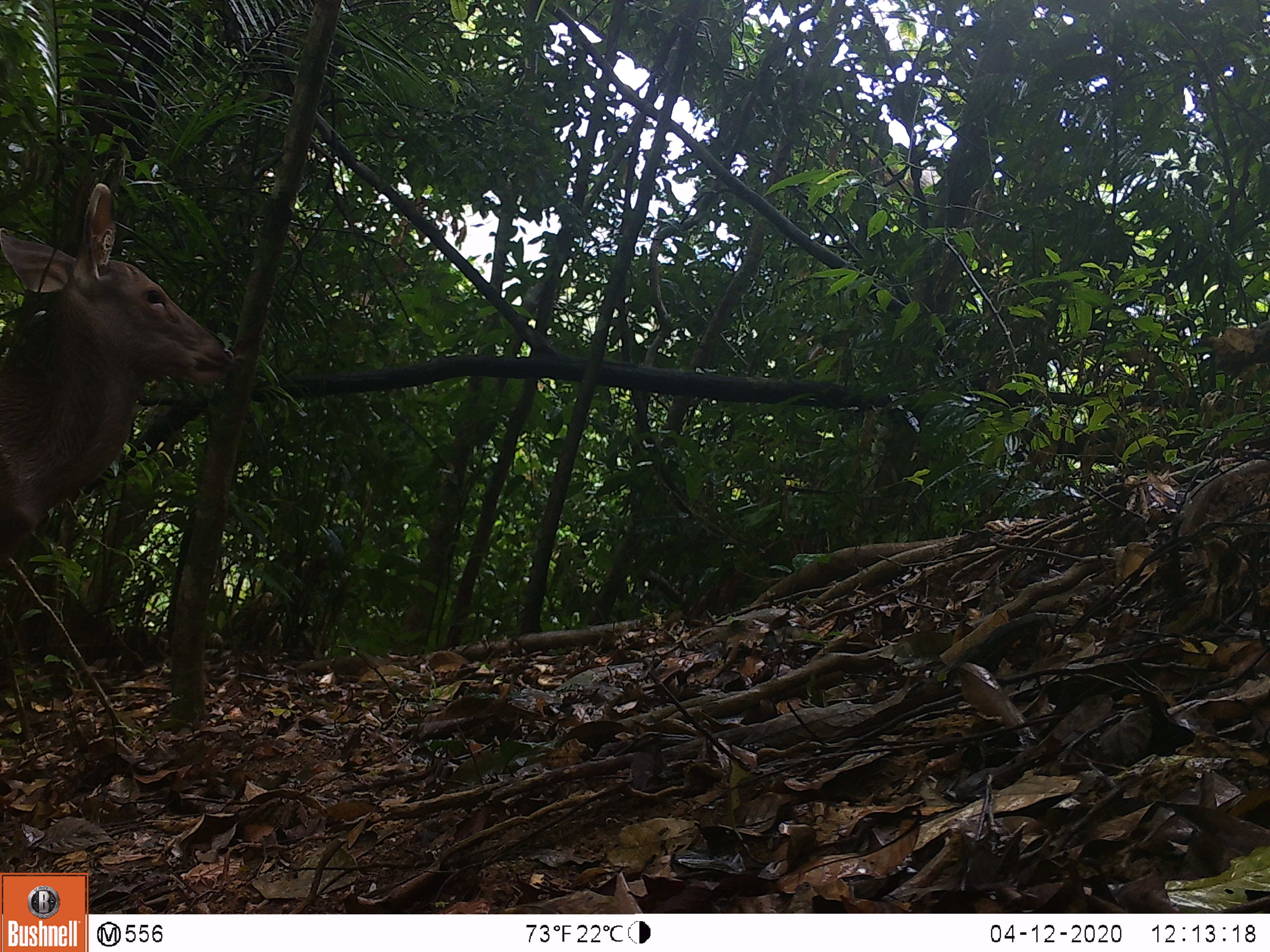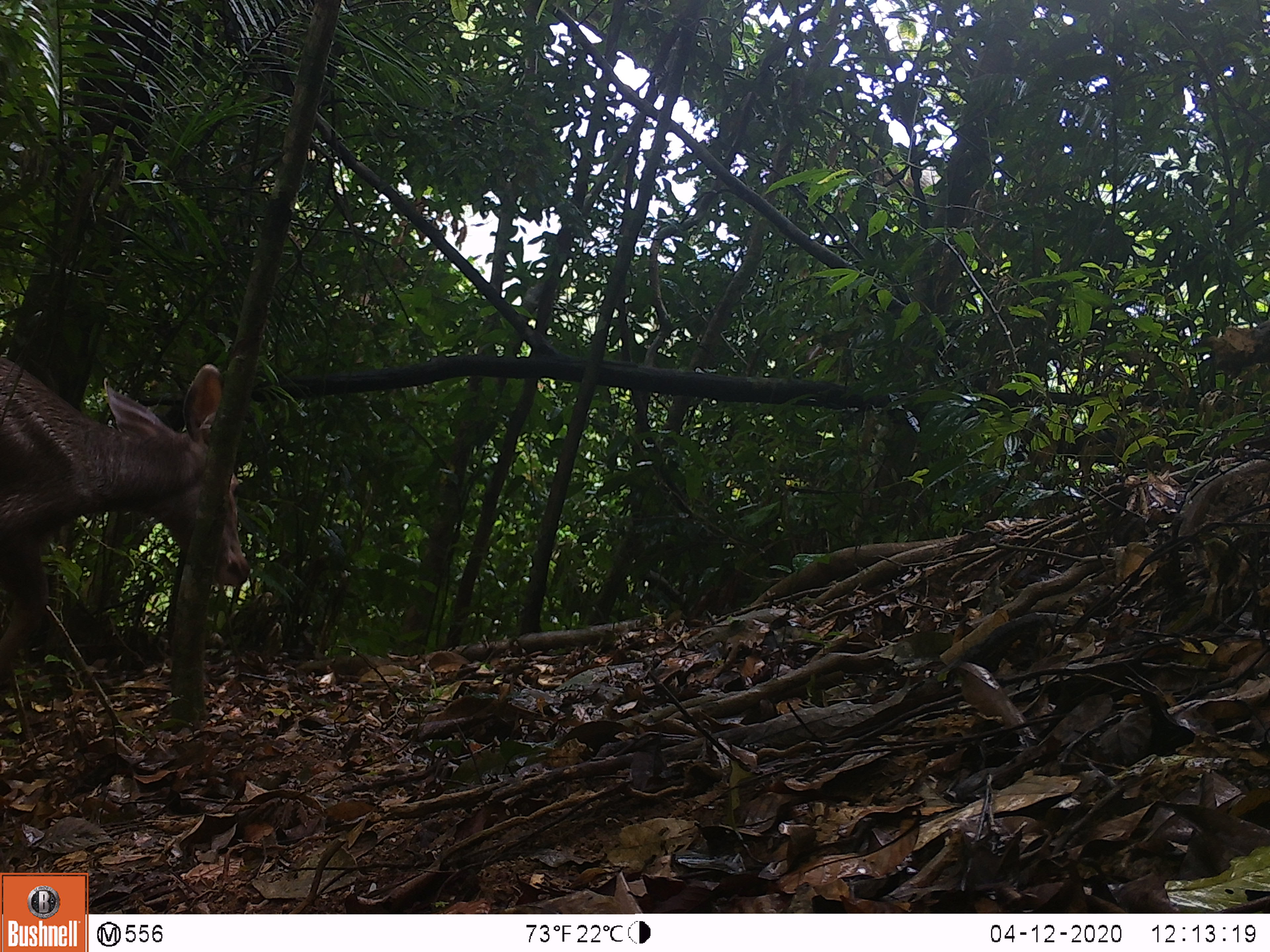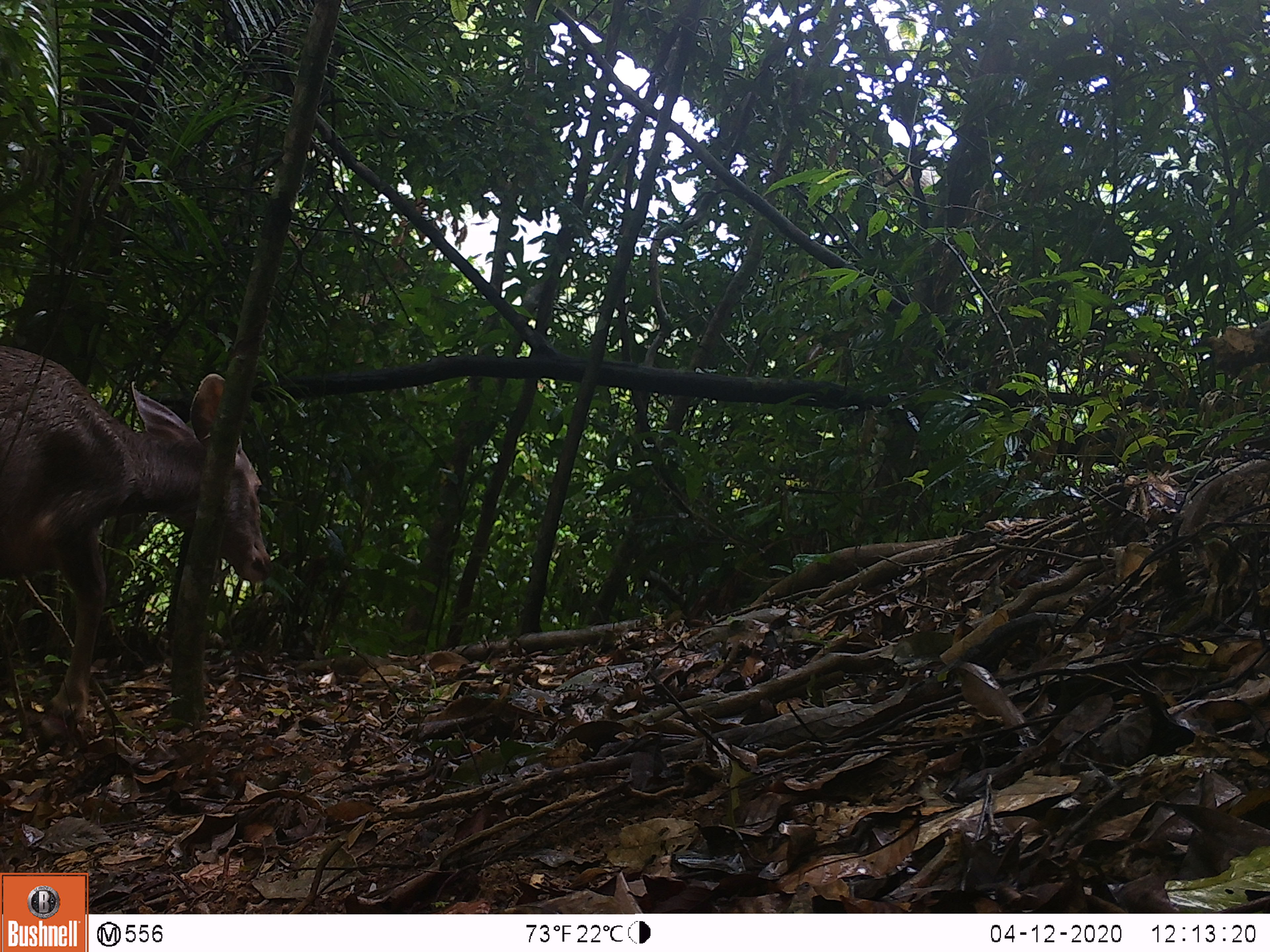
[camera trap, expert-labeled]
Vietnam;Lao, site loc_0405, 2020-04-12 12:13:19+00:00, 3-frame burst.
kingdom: Animalia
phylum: Chordata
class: Mammalia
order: Artiodactyla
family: Cervidae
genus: Rusa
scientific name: Rusa unicolor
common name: sambar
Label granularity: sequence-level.